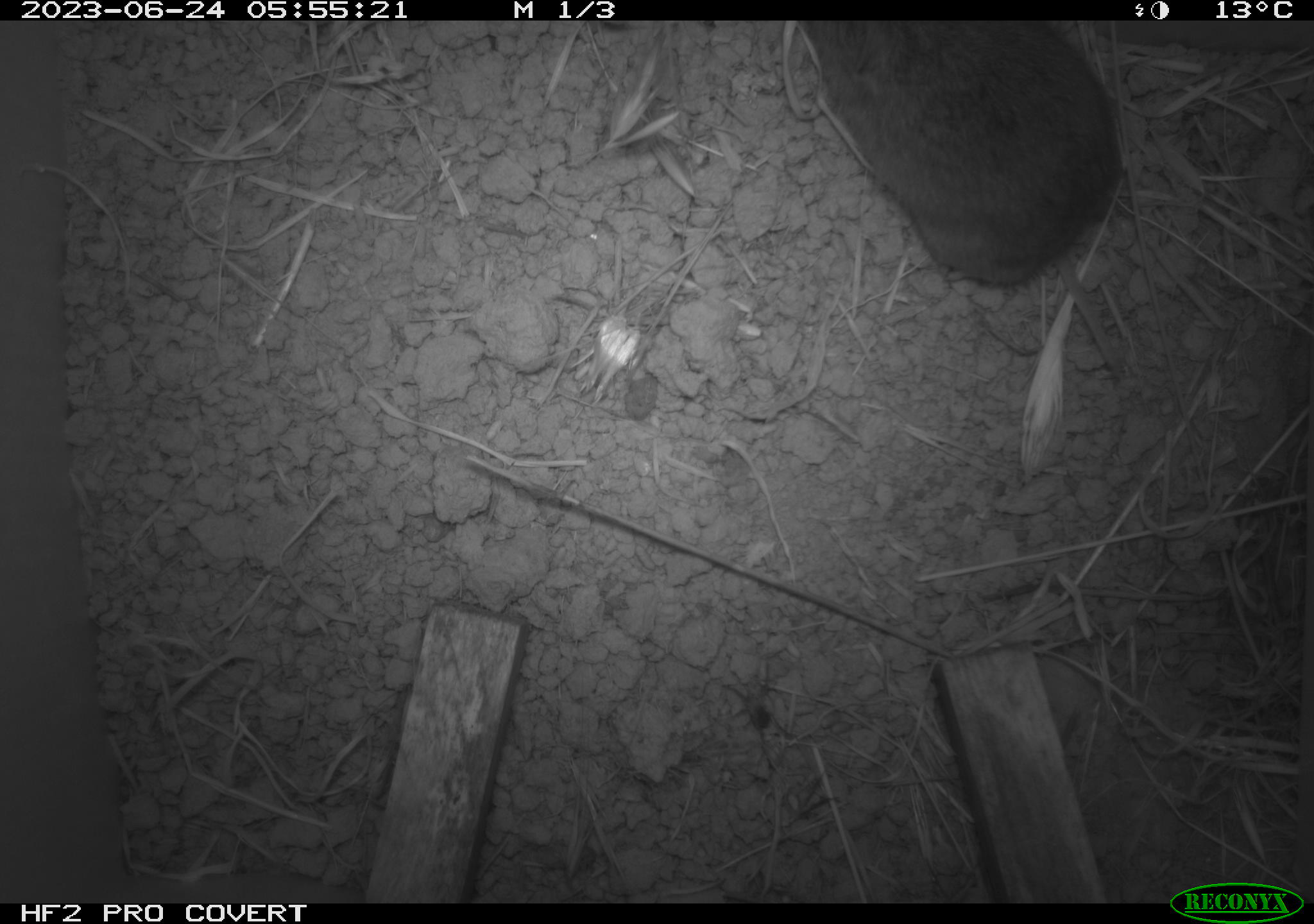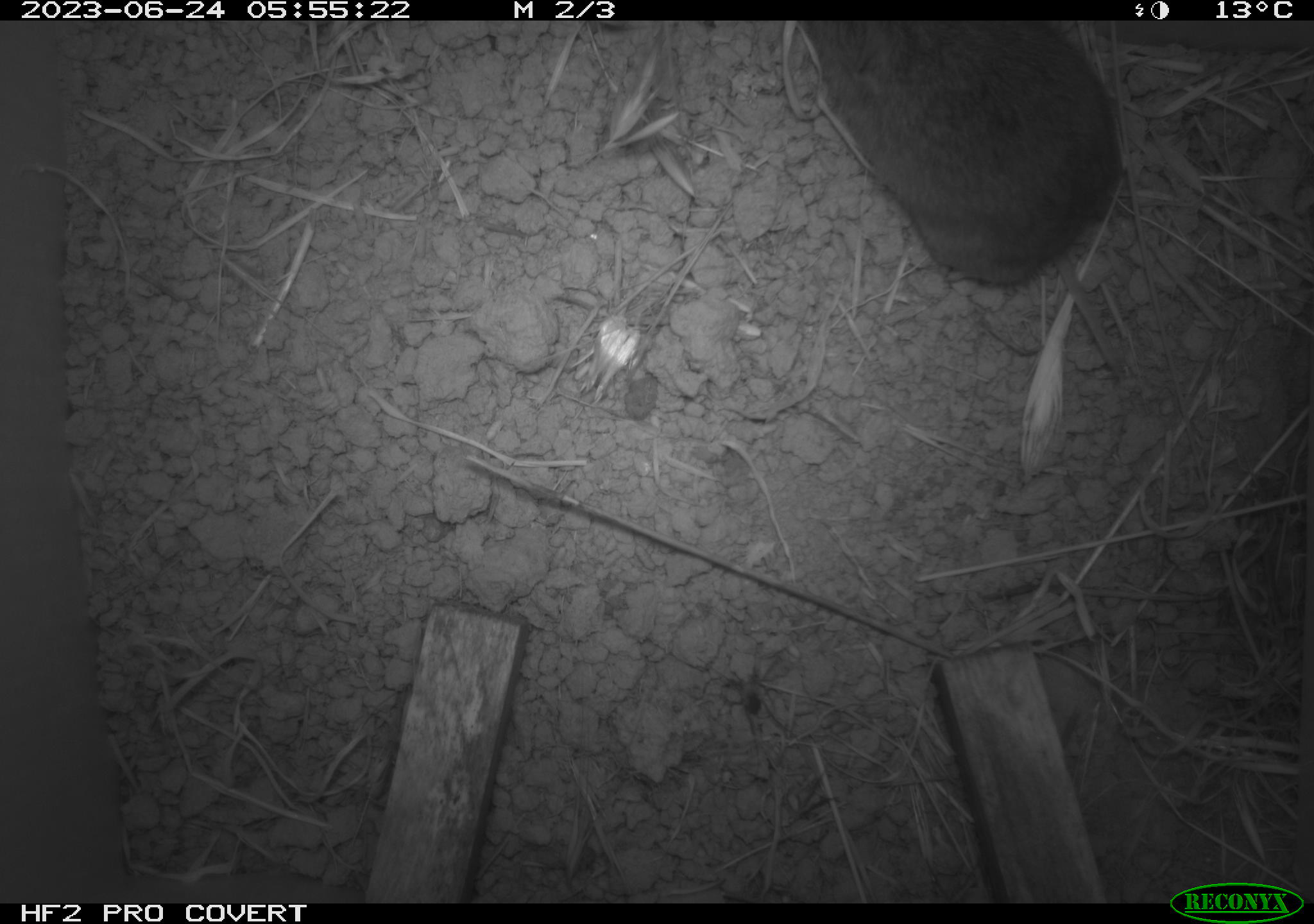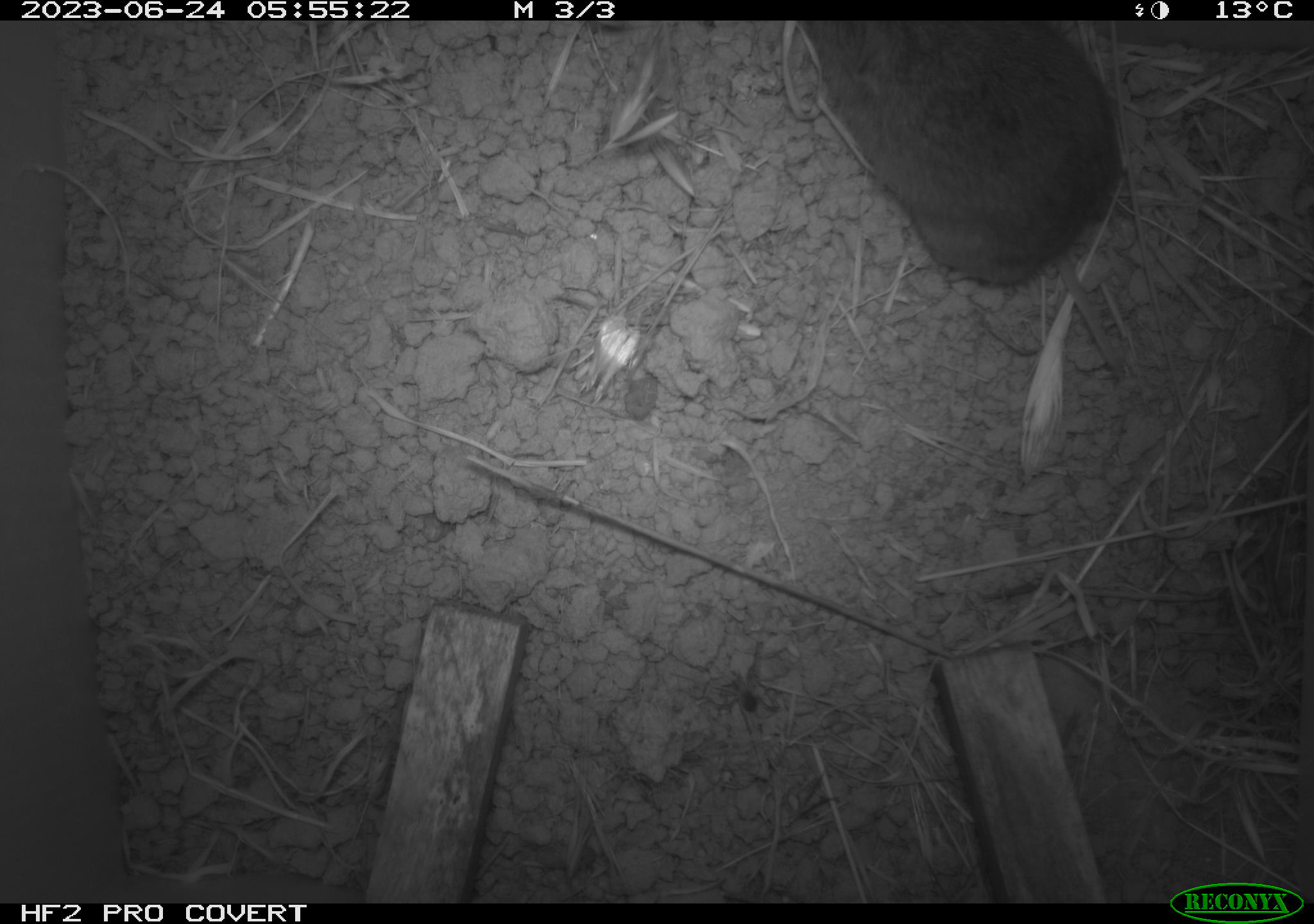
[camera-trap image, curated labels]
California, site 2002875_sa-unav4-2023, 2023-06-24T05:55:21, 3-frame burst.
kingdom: Animalia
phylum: Chordata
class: Mammalia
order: Rodentia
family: Cricetidae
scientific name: Arvicolinae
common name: voles, lemmings, and muskrats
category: arvicolinae subfamily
Arvicolinae subfamily (voles, lemmings, and muskrats) (Arvicolinae).